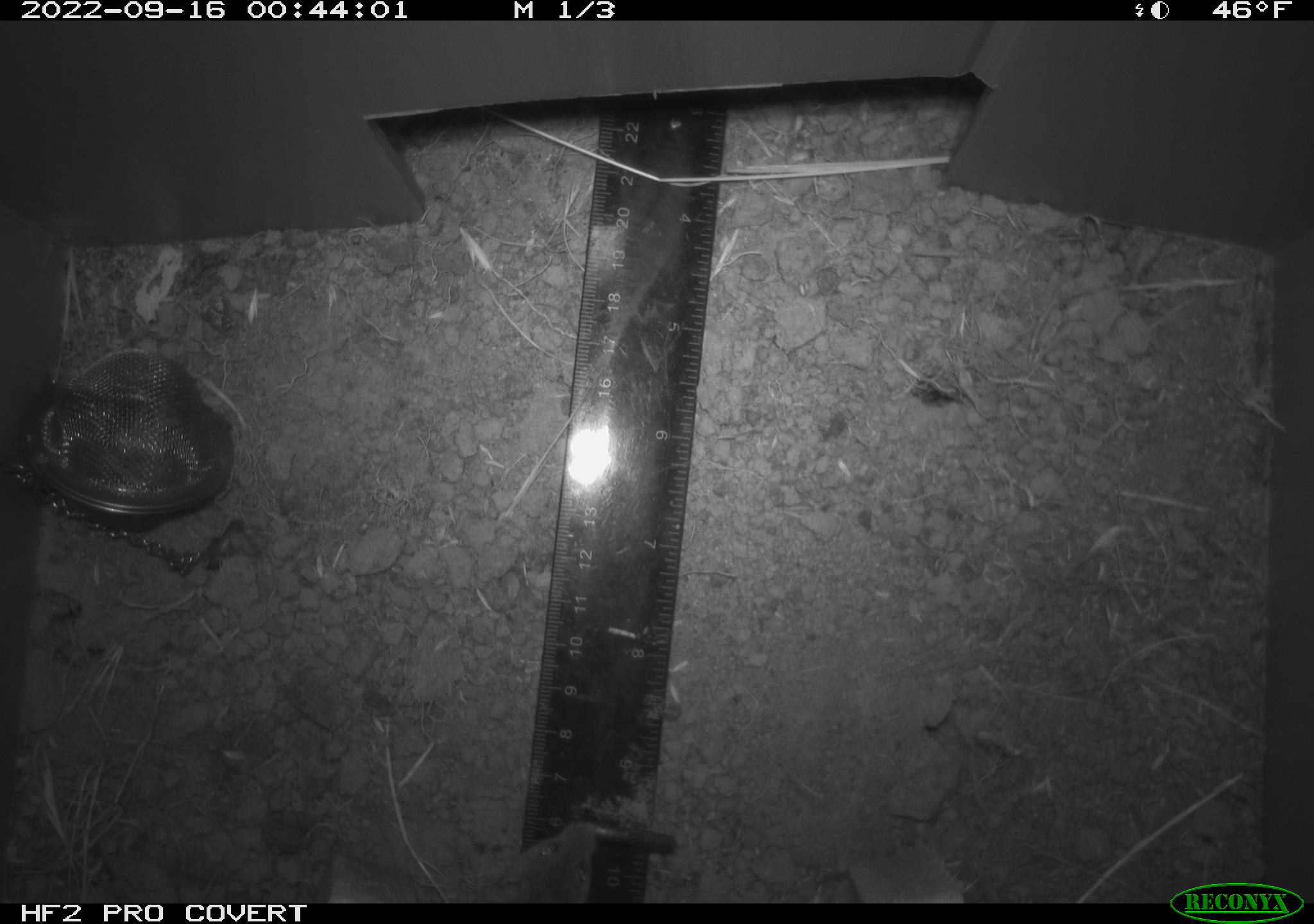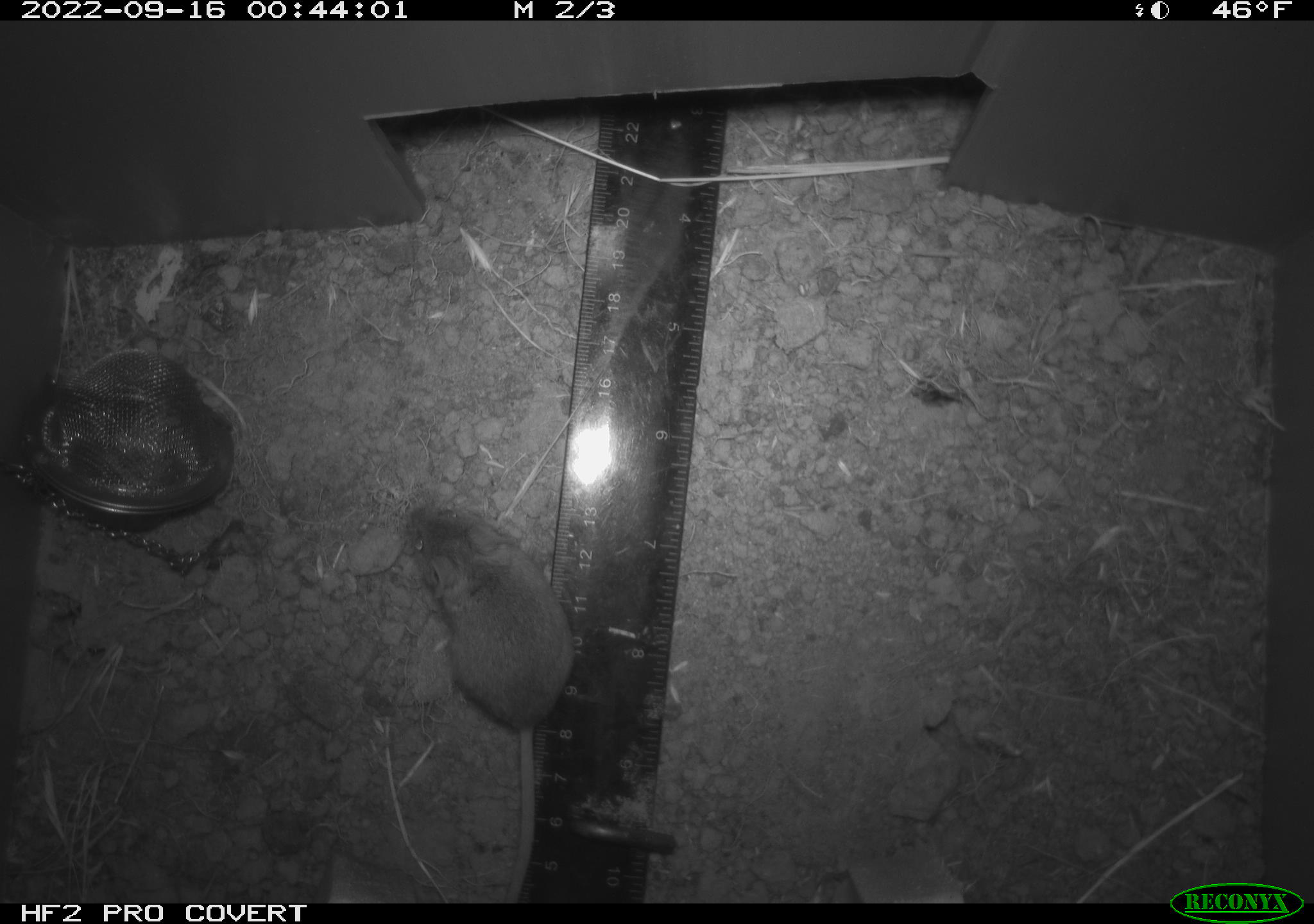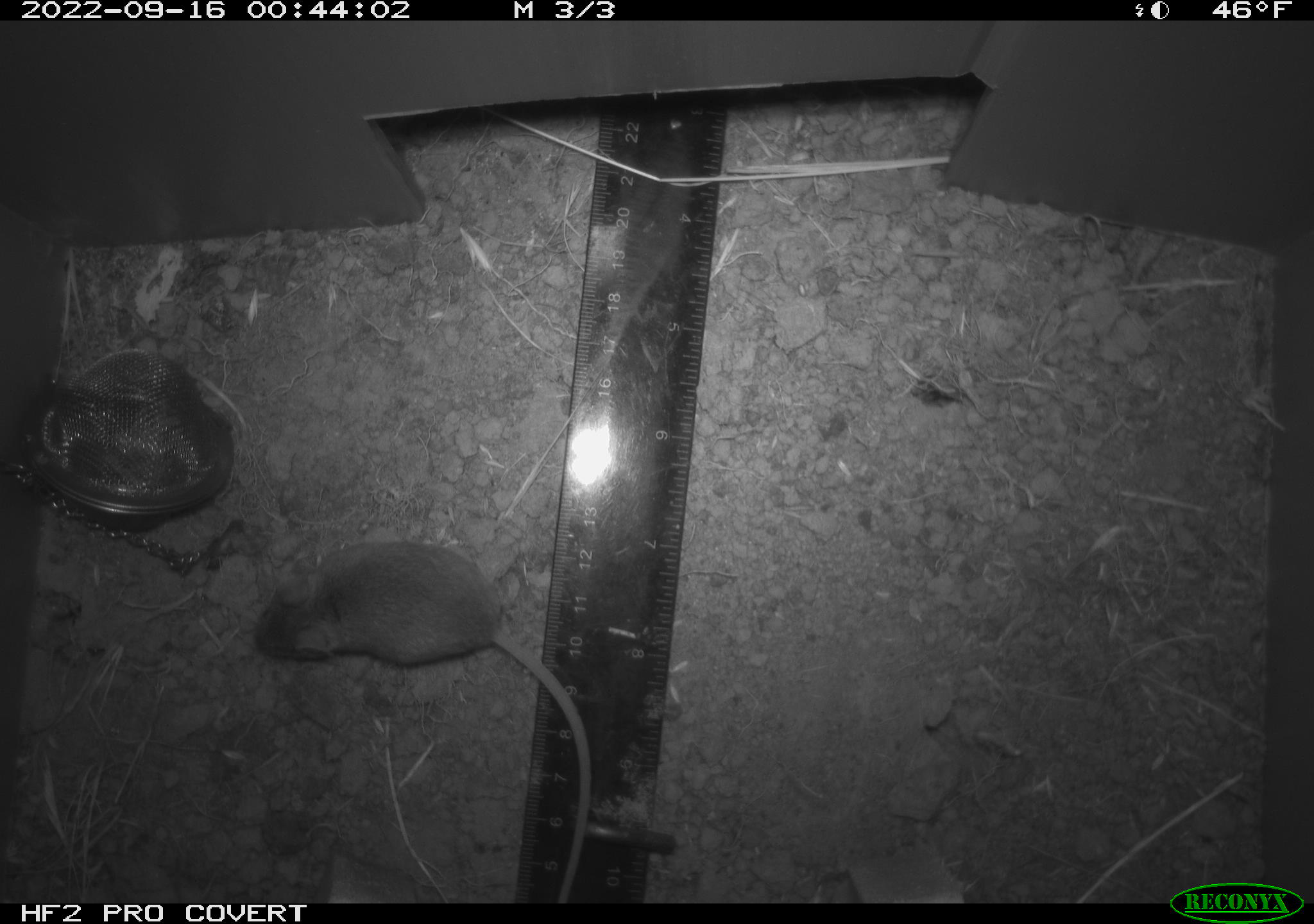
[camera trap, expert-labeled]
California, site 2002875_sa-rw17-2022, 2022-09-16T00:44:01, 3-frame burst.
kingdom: Animalia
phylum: Chordata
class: Mammalia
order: Rodentia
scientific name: Rodentia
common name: mouse species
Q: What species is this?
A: Mouse species (Rodentia).